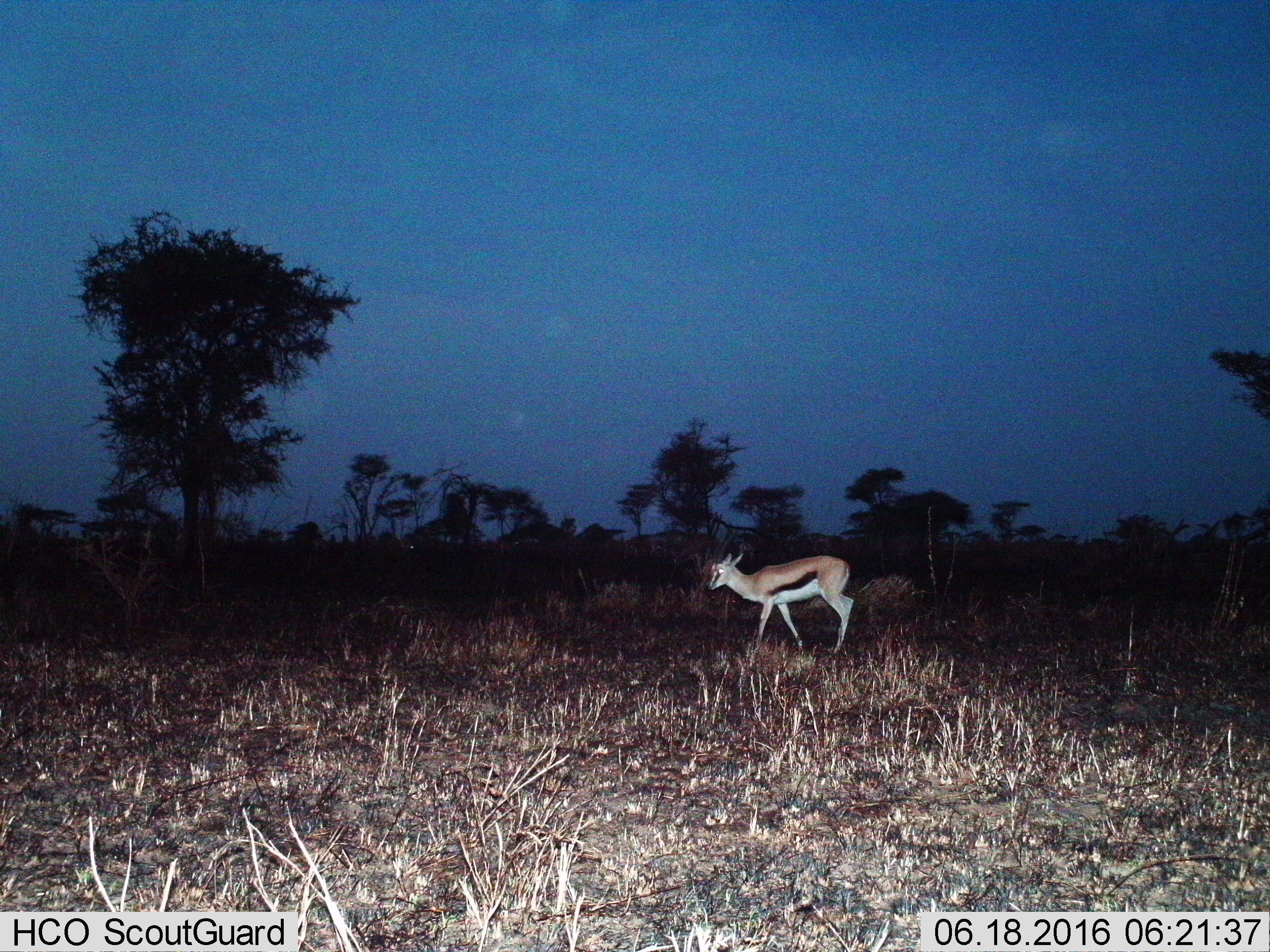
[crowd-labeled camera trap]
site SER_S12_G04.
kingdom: Animalia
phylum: Chordata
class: Mammalia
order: Artiodactyla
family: Bovidae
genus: Eudorcas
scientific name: Eudorcas thomsonii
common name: thomson's gazelle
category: gazellethomsons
Gazellethomsons (thomson's gazelle) (Eudorcas thomsonii), count 1. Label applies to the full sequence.